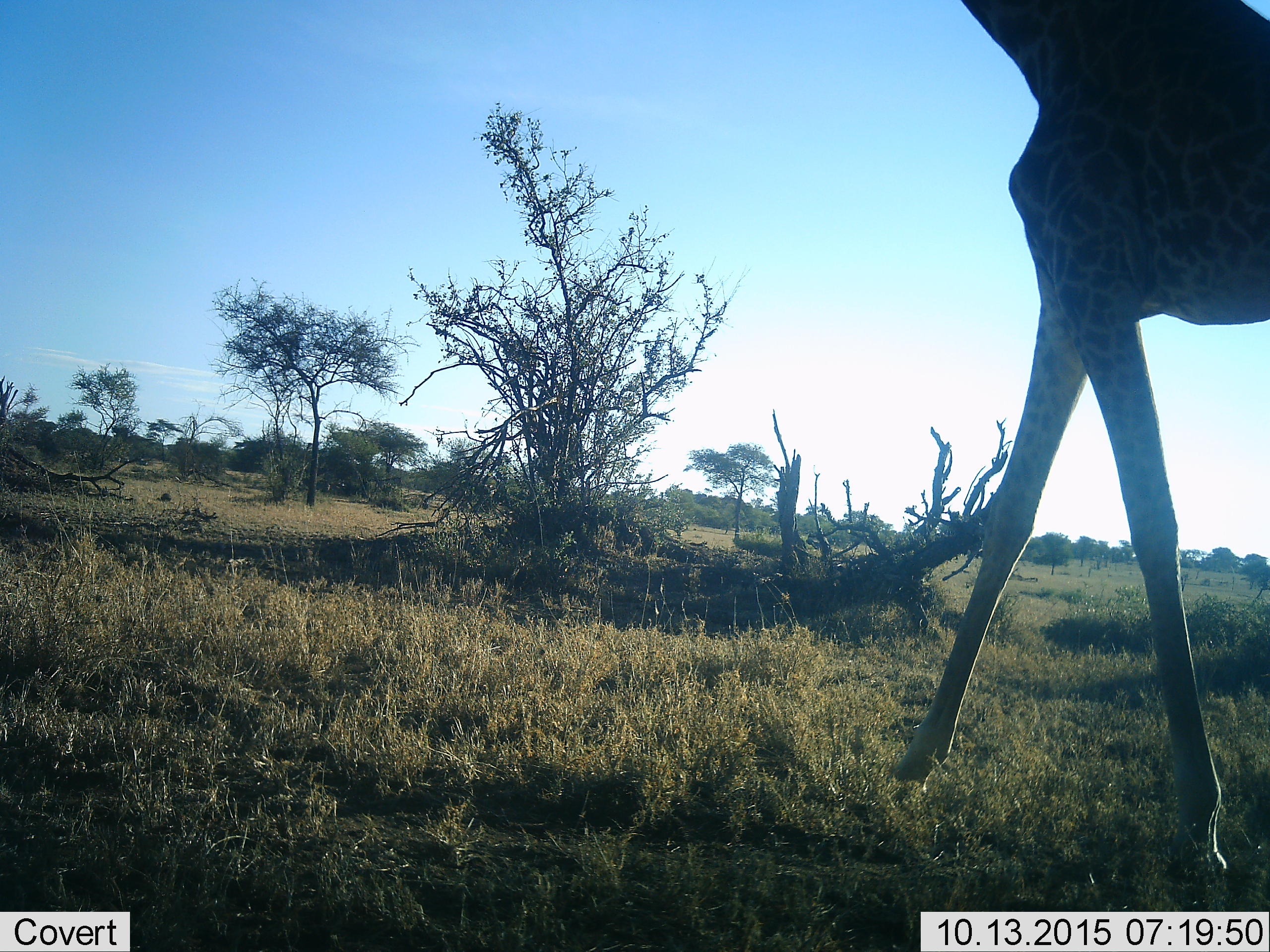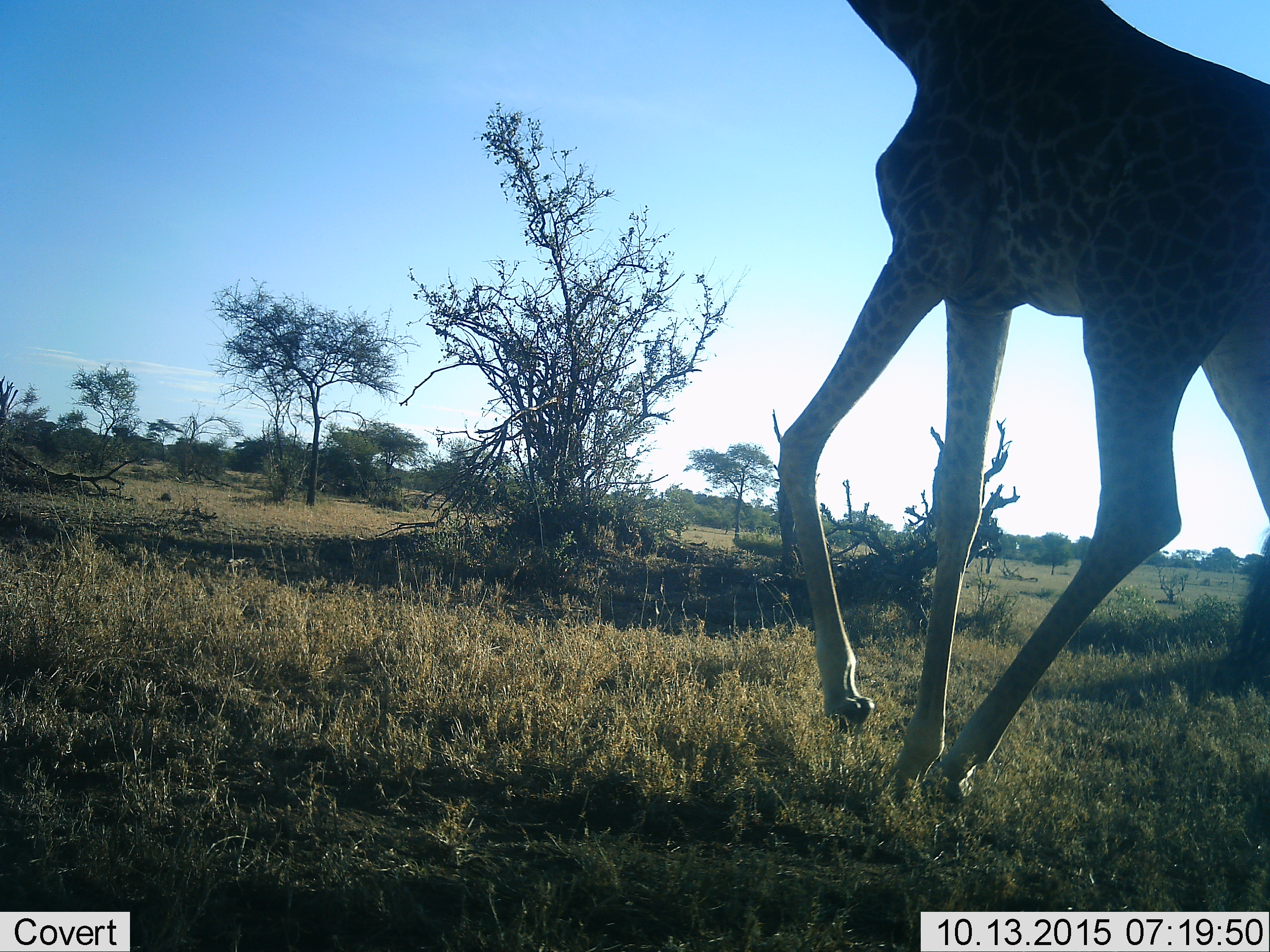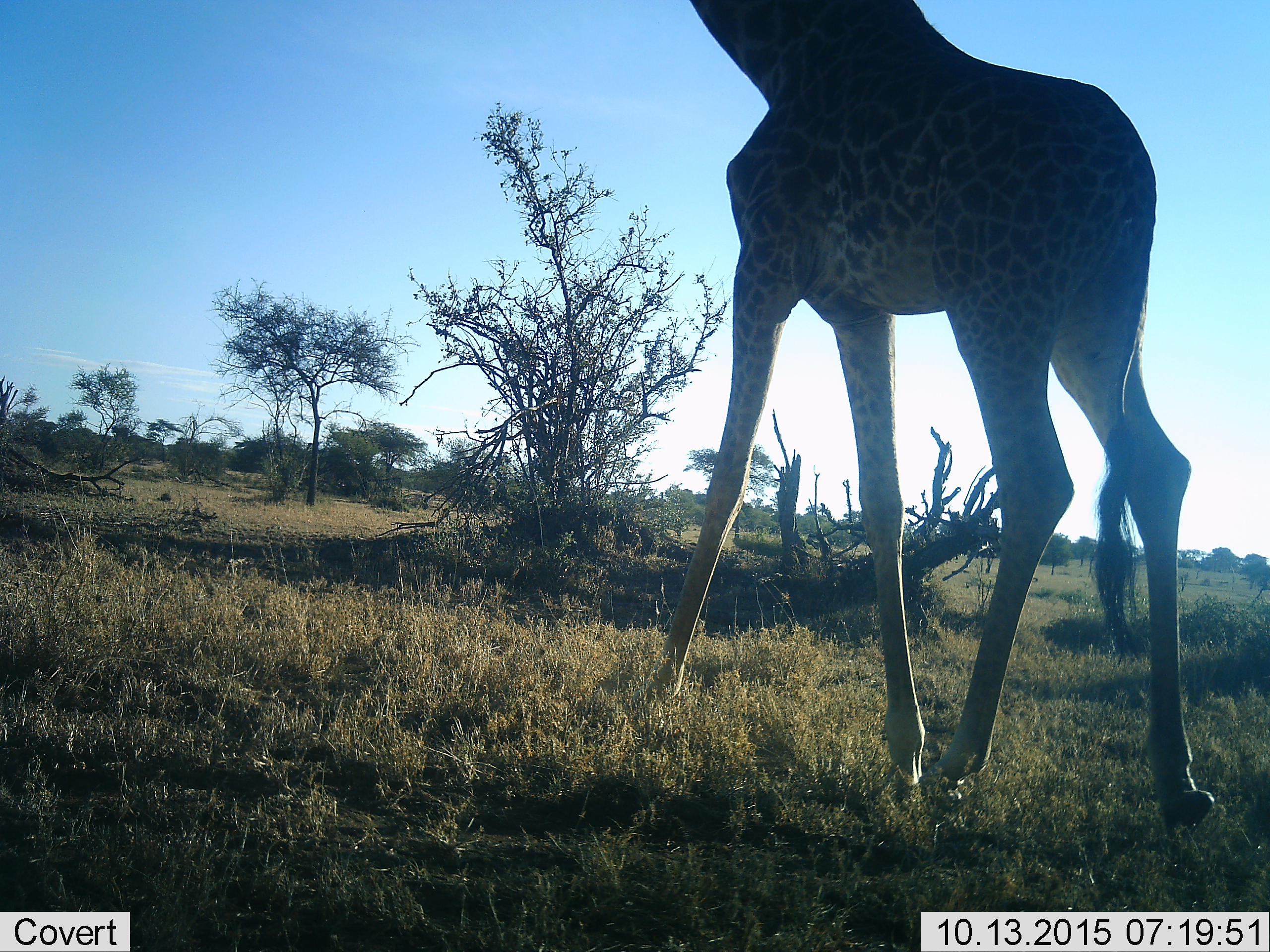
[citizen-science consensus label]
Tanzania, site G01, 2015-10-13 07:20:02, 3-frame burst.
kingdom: Animalia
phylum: Chordata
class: Mammalia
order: Artiodactyla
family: Giraffidae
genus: Giraffa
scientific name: Giraffa camelopardalis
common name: giraffe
Giraffe (Giraffa camelopardalis), count 1. Behavior (volunteer vote fractions): standing 30%, resting 0%, moving 70%, interacting 0%. Young present (vote fraction): 0%. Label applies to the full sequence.